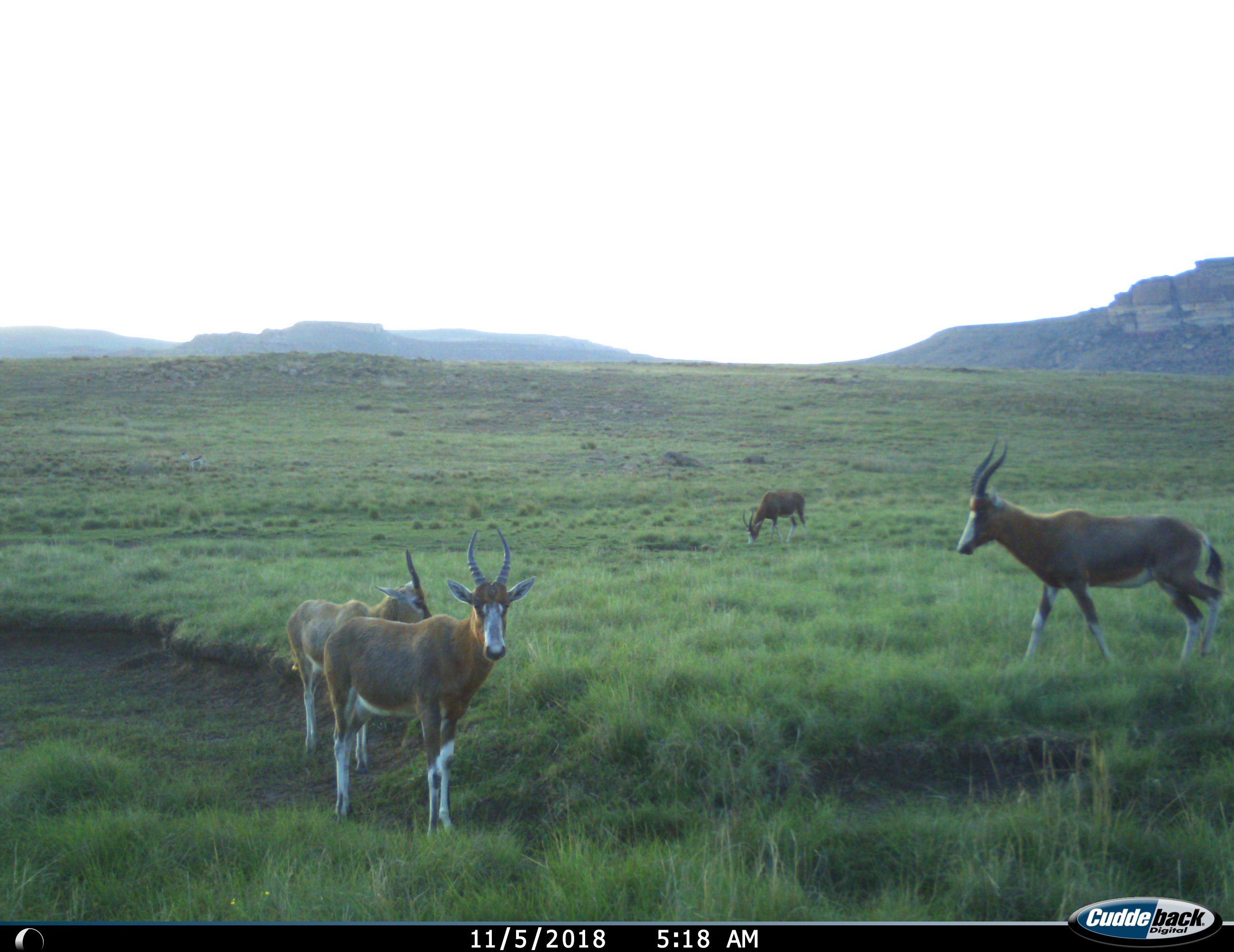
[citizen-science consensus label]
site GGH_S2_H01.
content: unidentified animal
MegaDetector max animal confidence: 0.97